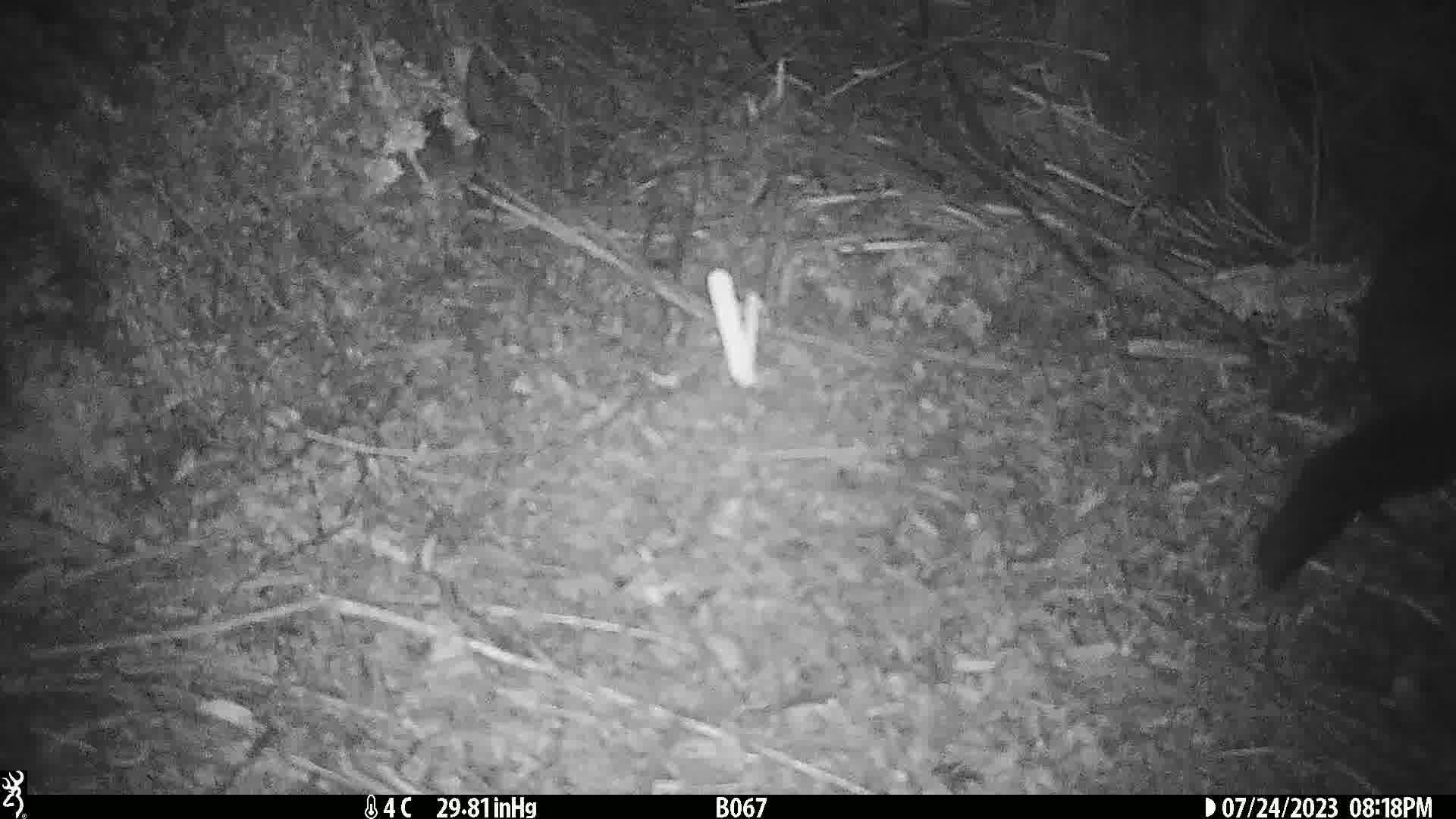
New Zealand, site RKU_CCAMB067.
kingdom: Animalia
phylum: Chordata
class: Mammalia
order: Diprotodontia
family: Phalangeridae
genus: Trichosurus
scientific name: Trichosurus vulpecula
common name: common brushtail possum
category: possum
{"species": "possum (common brushtail possum) (Trichosurus vulpecula)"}